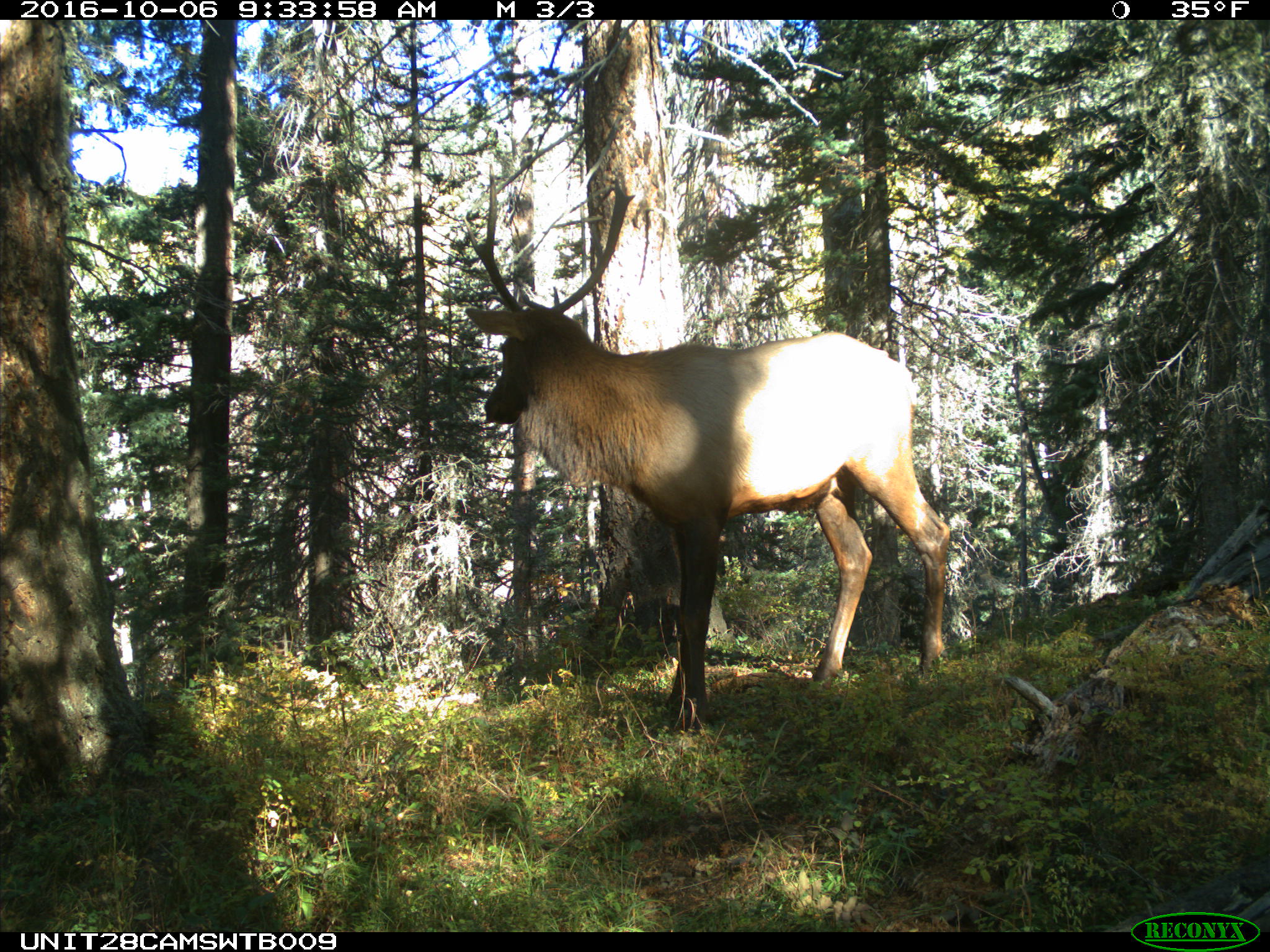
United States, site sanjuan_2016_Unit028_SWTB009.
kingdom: Animalia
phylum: Chordata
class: Mammalia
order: Artiodactyla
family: Cervidae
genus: Cervus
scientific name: Cervus elaphus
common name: red deer